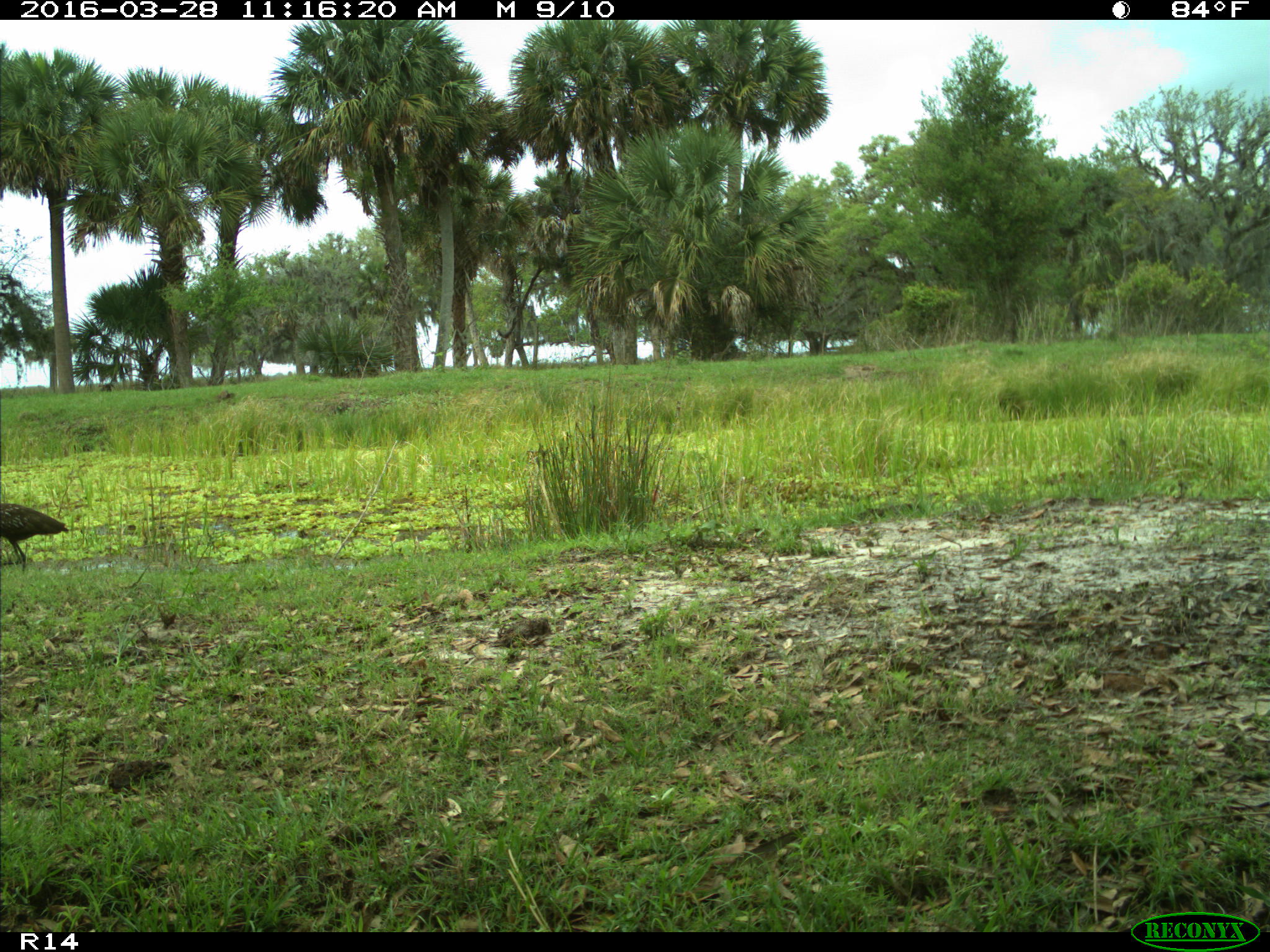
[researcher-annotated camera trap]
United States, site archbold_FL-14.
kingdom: Animalia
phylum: Chordata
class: Aves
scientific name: Aves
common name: birds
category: unidentified bird